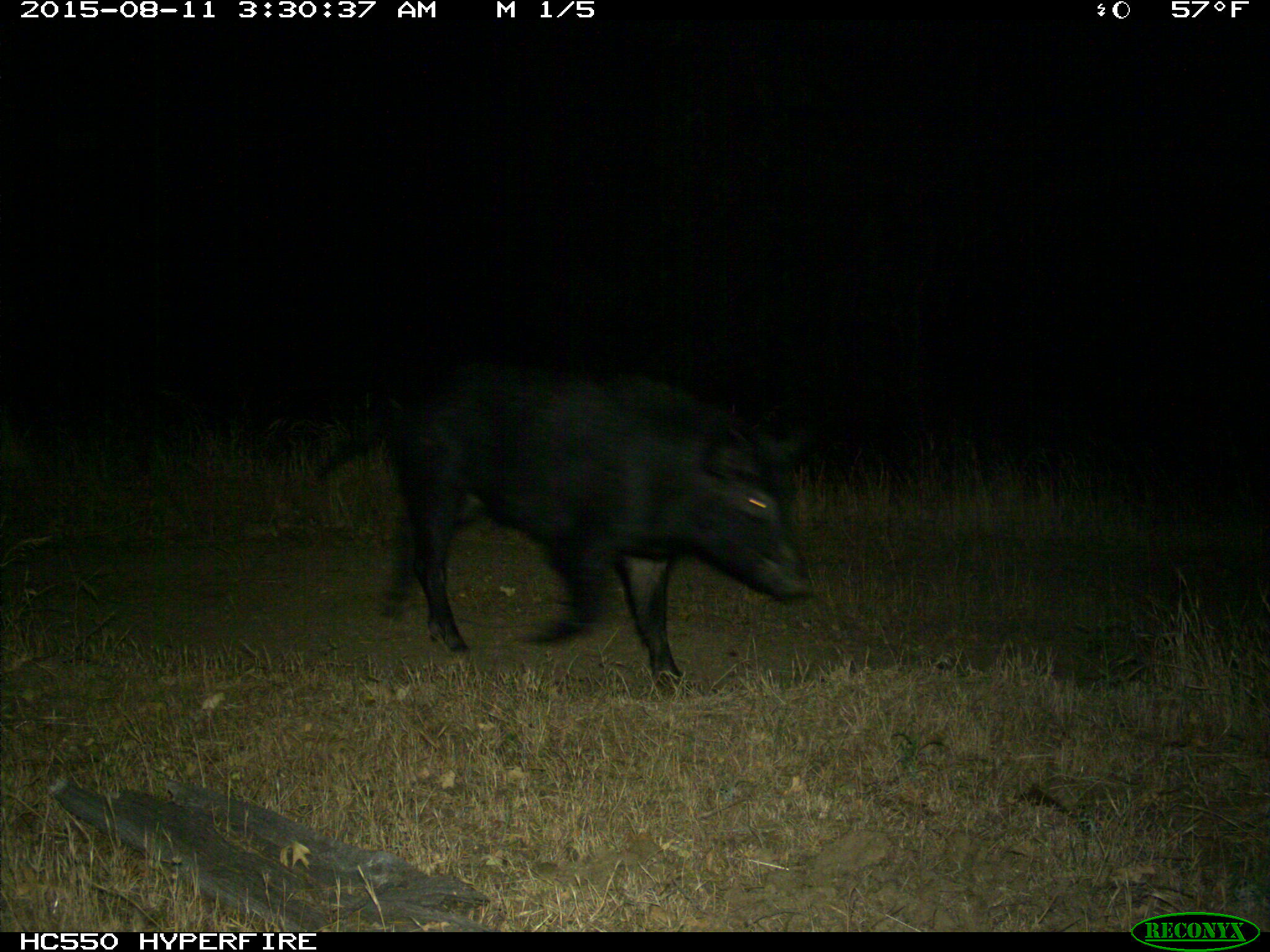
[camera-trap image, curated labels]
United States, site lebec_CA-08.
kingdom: Animalia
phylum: Chordata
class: Mammalia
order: Artiodactyla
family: Suidae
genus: Sus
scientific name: Sus scrofa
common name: wild boar